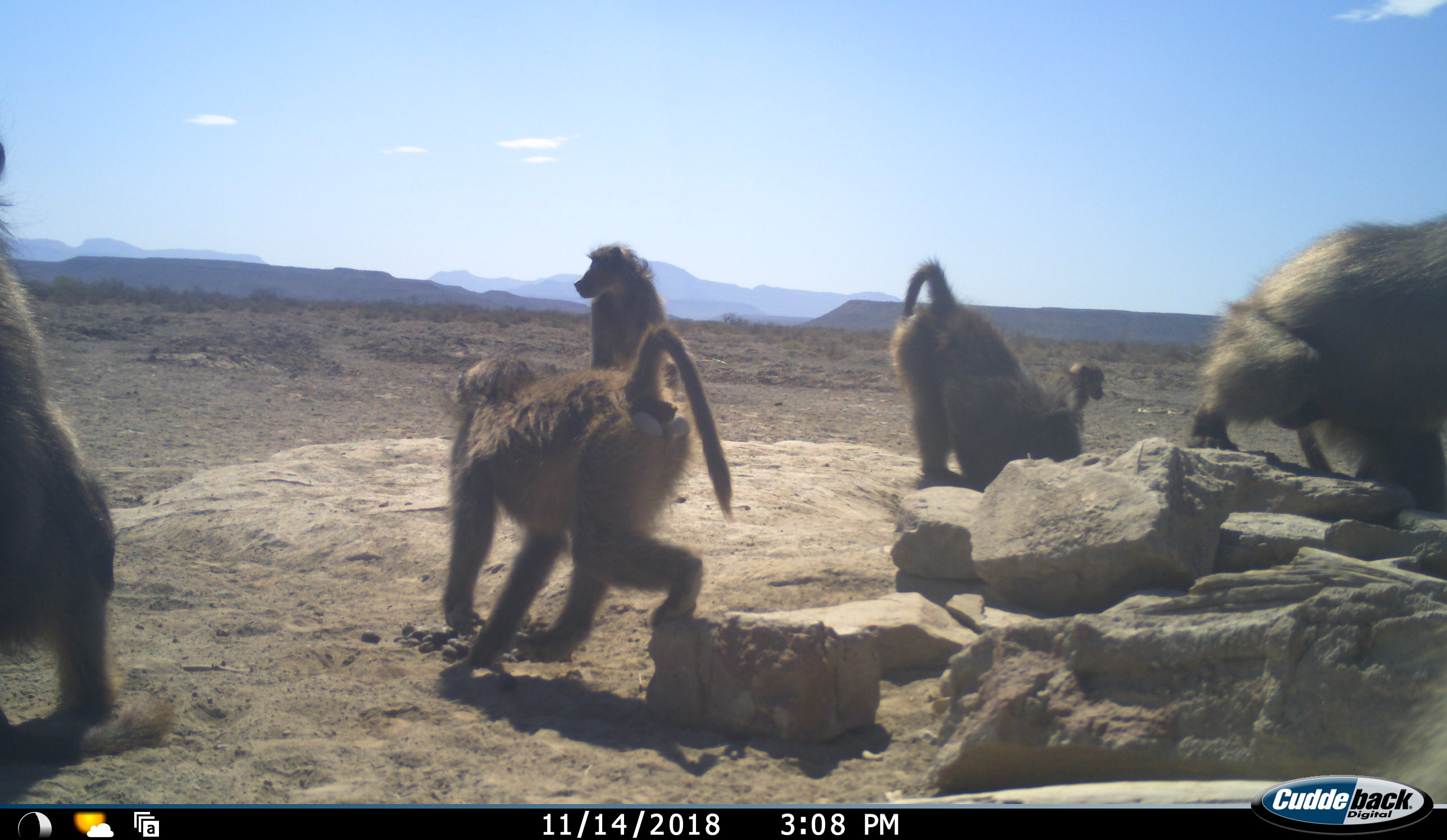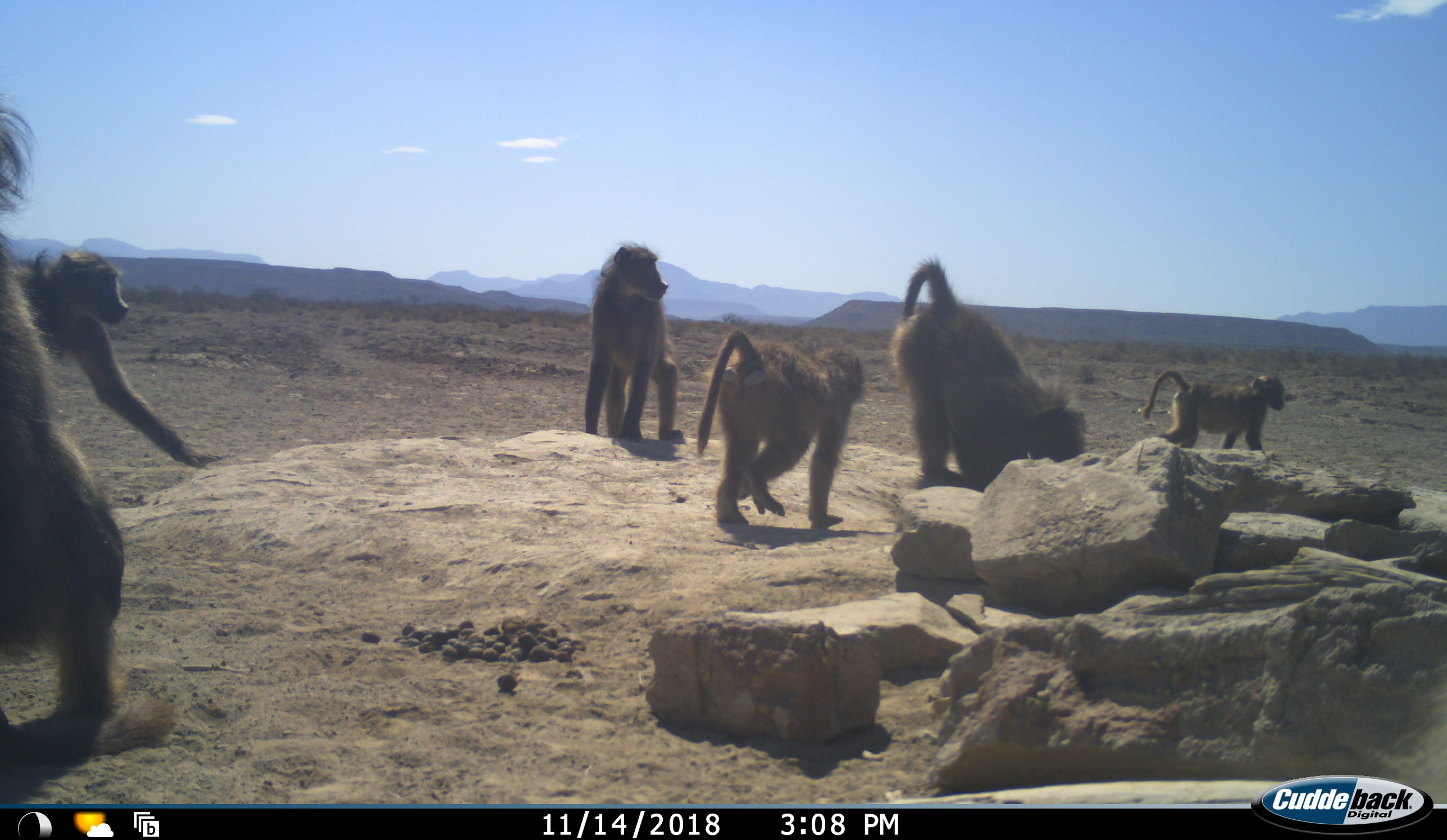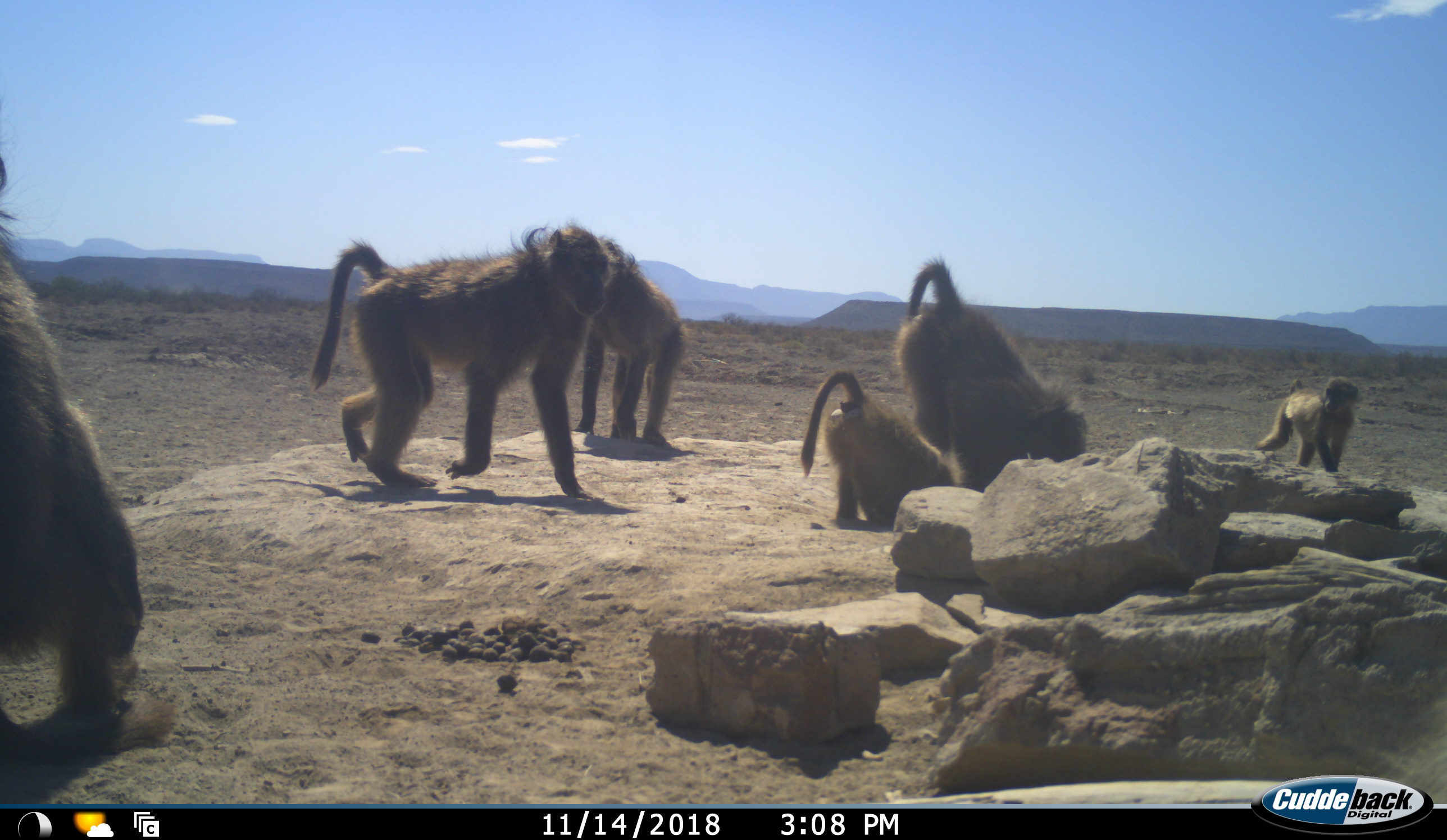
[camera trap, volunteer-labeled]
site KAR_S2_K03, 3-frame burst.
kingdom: Animalia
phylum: Chordata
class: Mammalia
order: Primates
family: Cercopithecidae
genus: Papio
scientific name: Papio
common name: baboon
Baboon (Papio), count 7. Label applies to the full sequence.